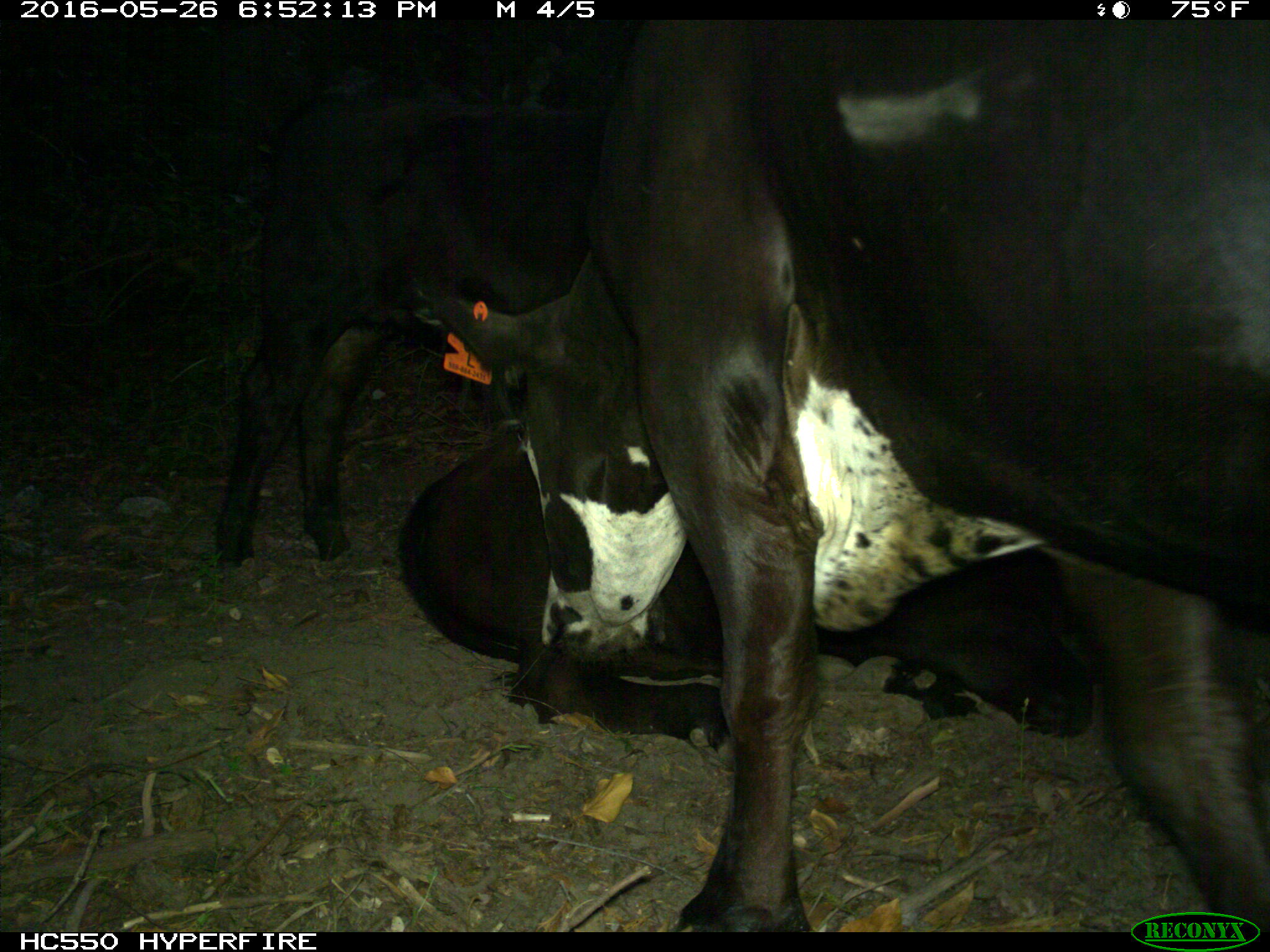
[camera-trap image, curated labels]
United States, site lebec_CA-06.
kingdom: Animalia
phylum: Chordata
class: Mammalia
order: Artiodactyla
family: Bovidae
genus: Bos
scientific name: Bos taurus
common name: domestic cow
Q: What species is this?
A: Bos taurus (domestic cow).